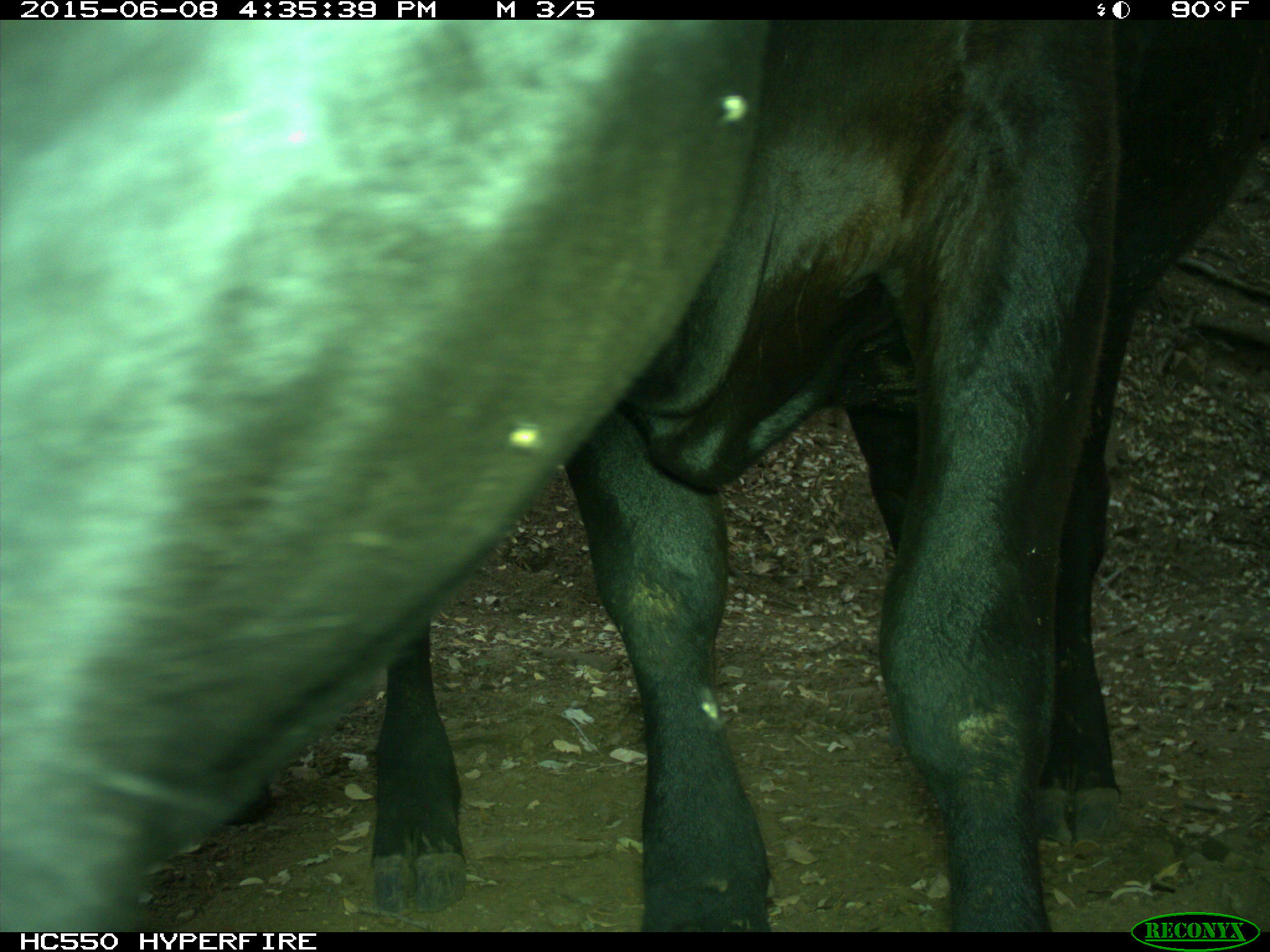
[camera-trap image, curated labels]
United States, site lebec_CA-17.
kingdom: Animalia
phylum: Chordata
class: Mammalia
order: Artiodactyla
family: Bovidae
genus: Bos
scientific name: Bos taurus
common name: domestic cow